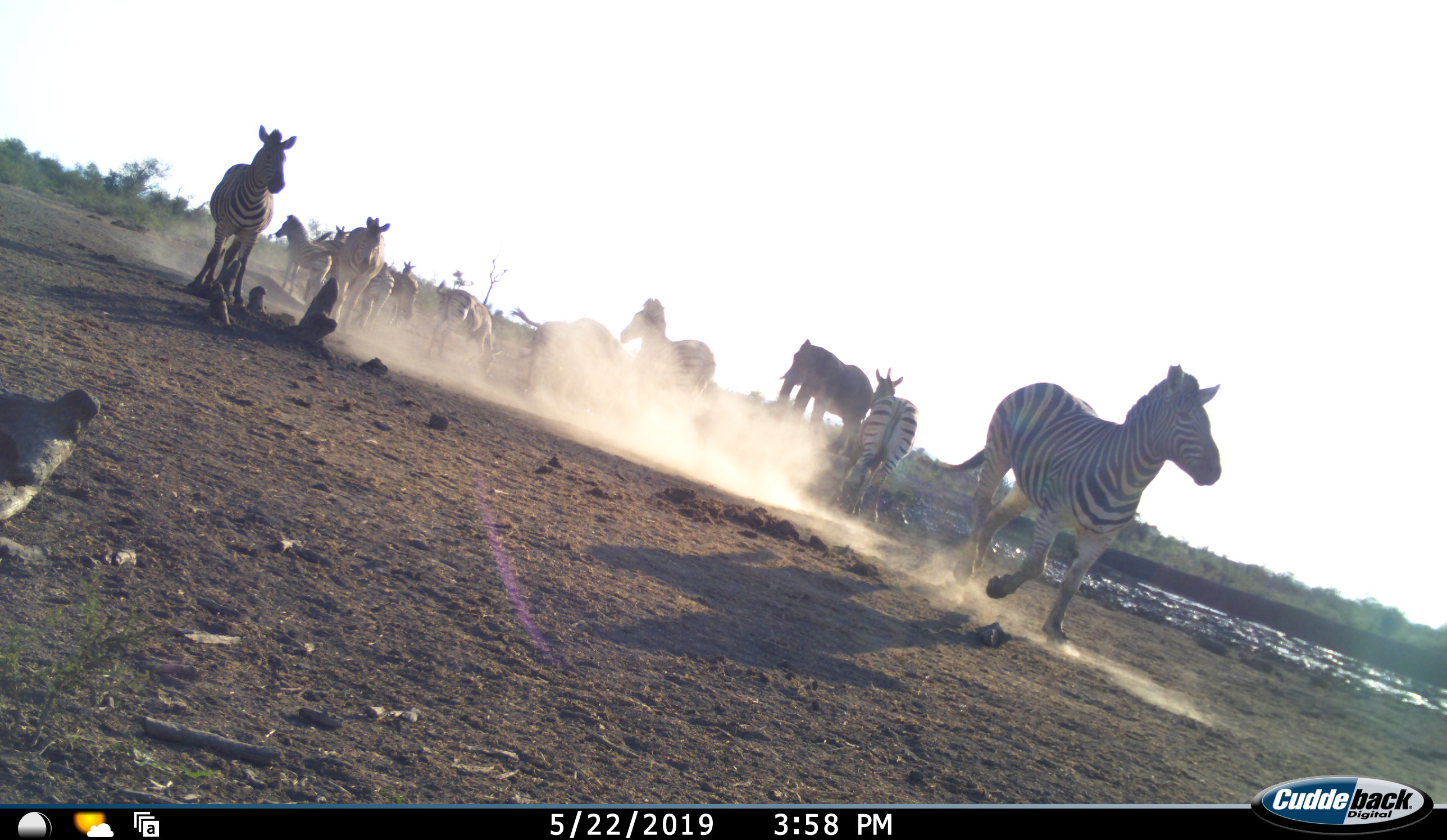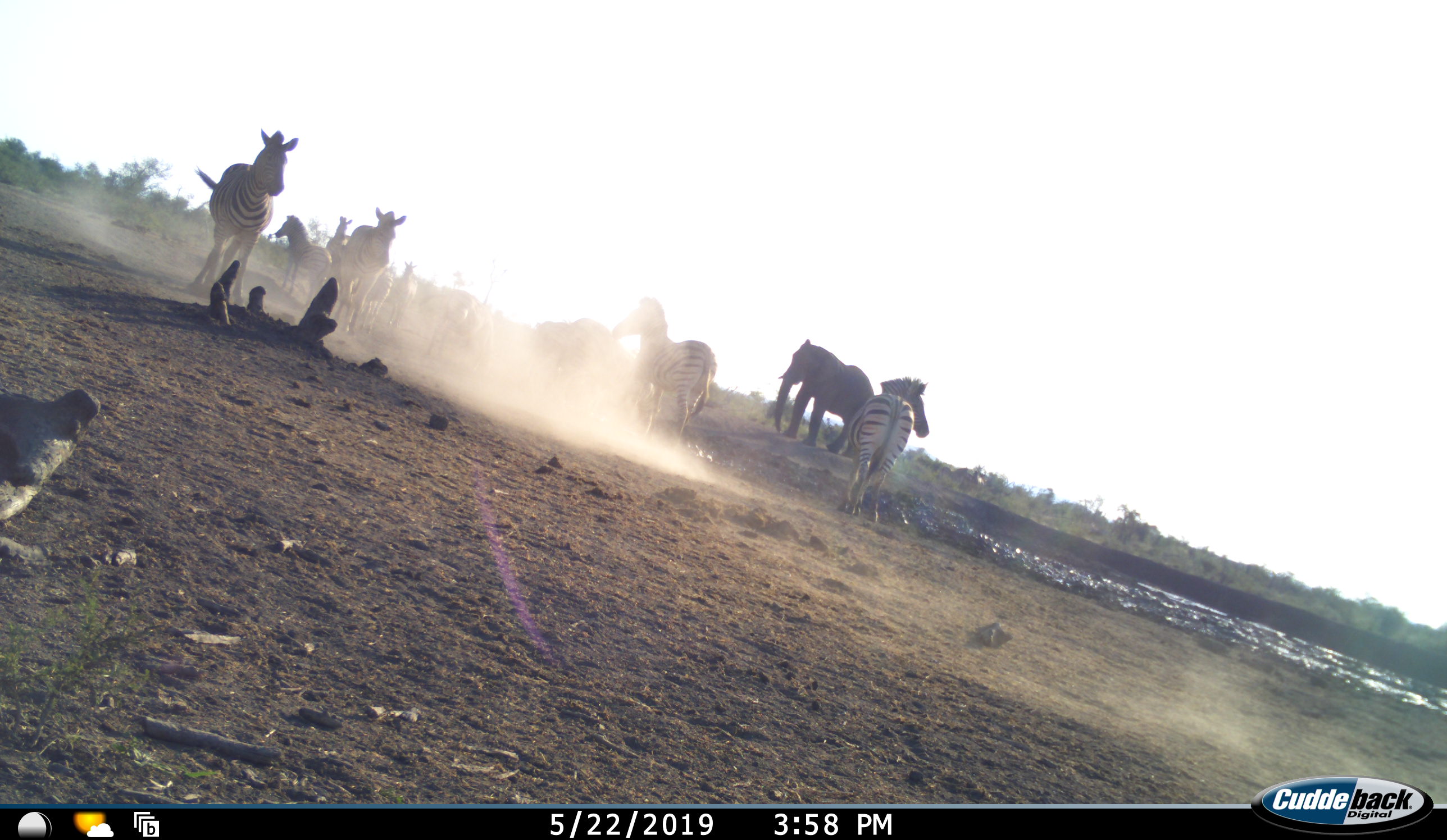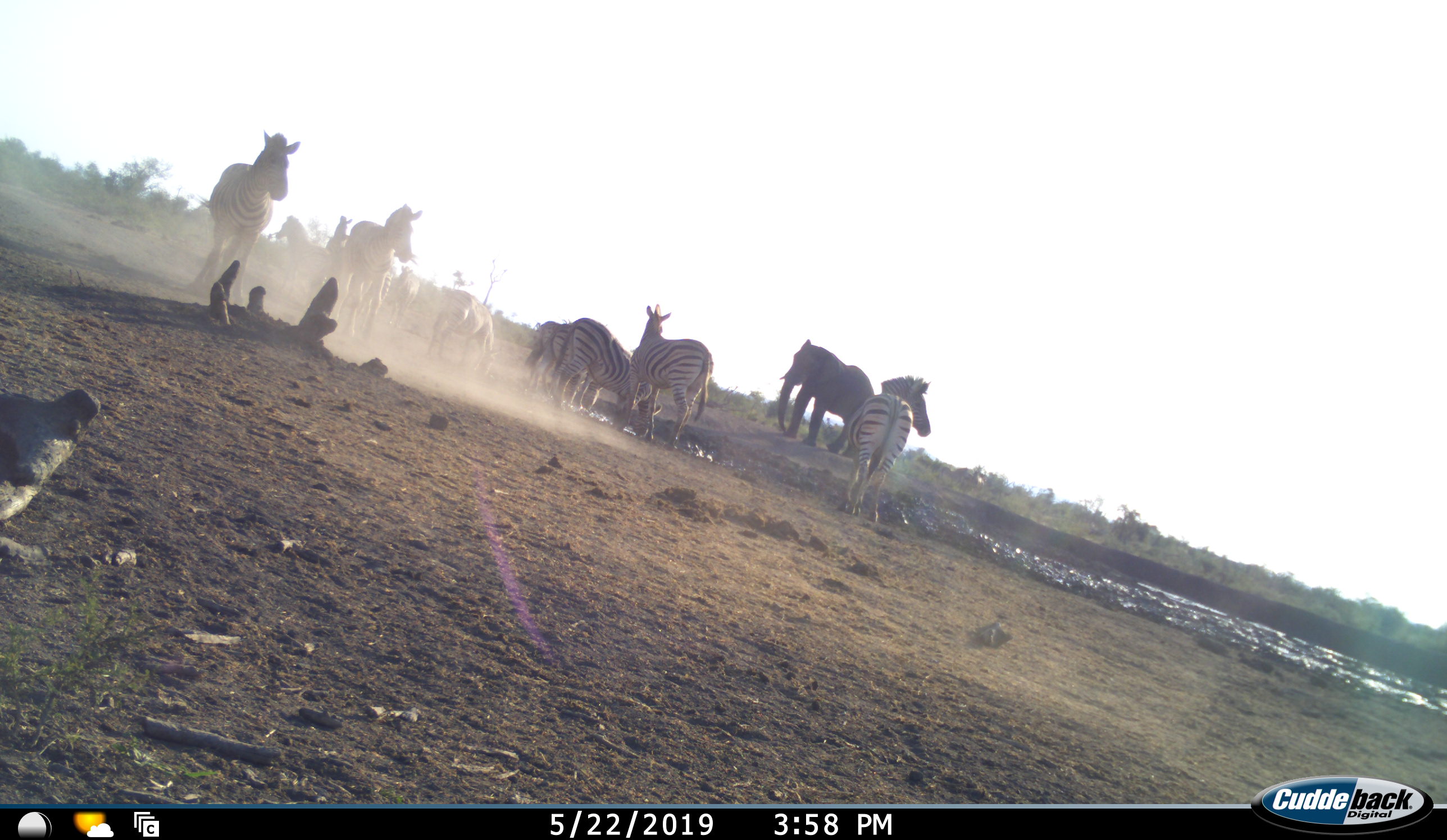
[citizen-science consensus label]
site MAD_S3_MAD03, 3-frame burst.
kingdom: Animalia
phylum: Chordata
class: Mammalia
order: Proboscidea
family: Elephantidae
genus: Loxodonta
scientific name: Loxodonta africana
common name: african bush elephant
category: elephant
Elephant (african bush elephant) (Loxodonta africana), count 1. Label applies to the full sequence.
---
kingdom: Animalia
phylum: Chordata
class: Mammalia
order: Perissodactyla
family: Equidae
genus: Equus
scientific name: Equus quagga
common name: plains zebra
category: zebraplains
Zebraplains (plains zebra) (Equus quagga), count 11-50. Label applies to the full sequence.